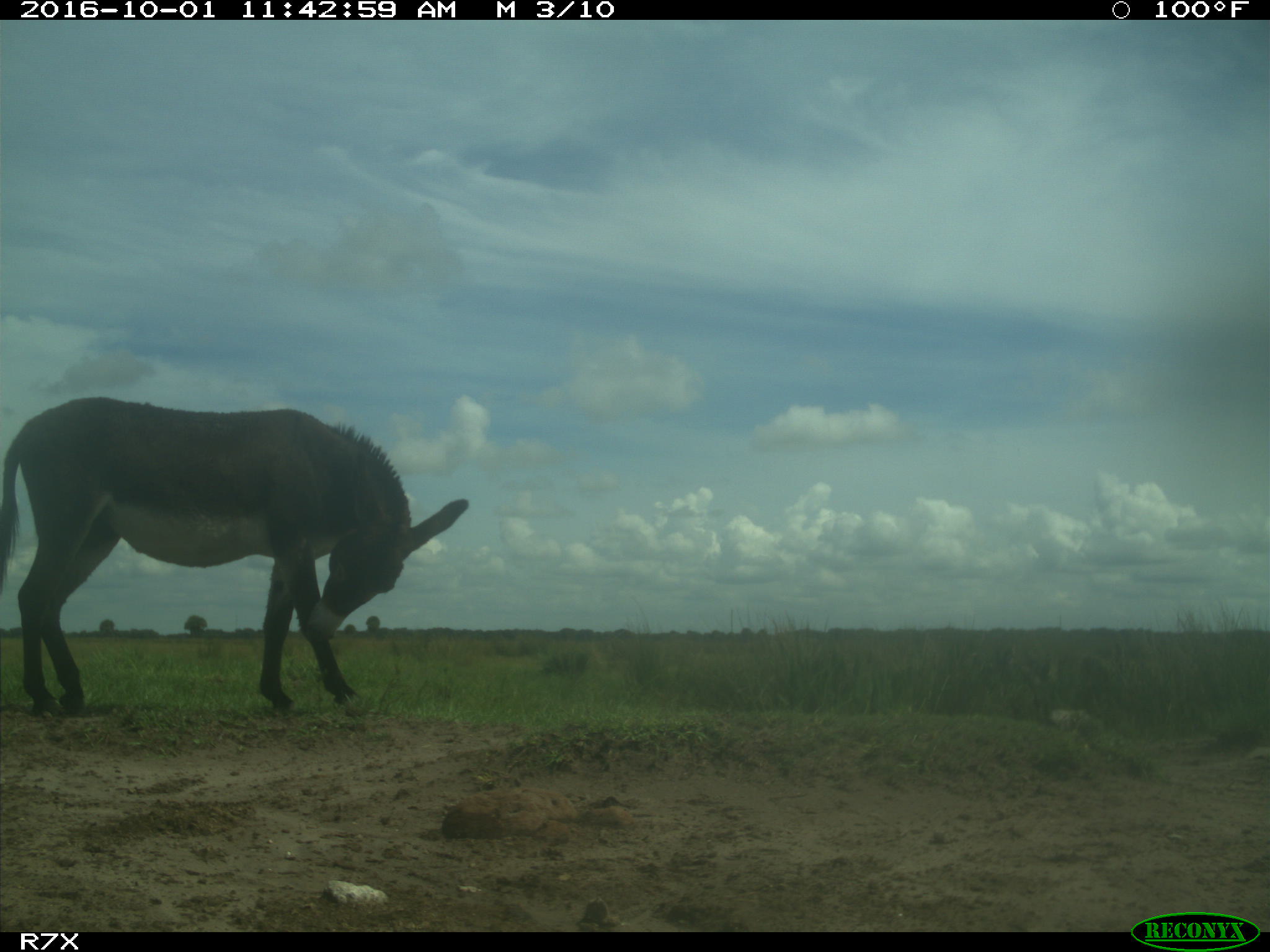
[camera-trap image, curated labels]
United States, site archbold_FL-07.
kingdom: Animalia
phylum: Chordata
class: Mammalia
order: Perissodactyla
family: Equidae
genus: Equus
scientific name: Equus africanus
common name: african wild ass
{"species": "Equus africanus (african wild ass)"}